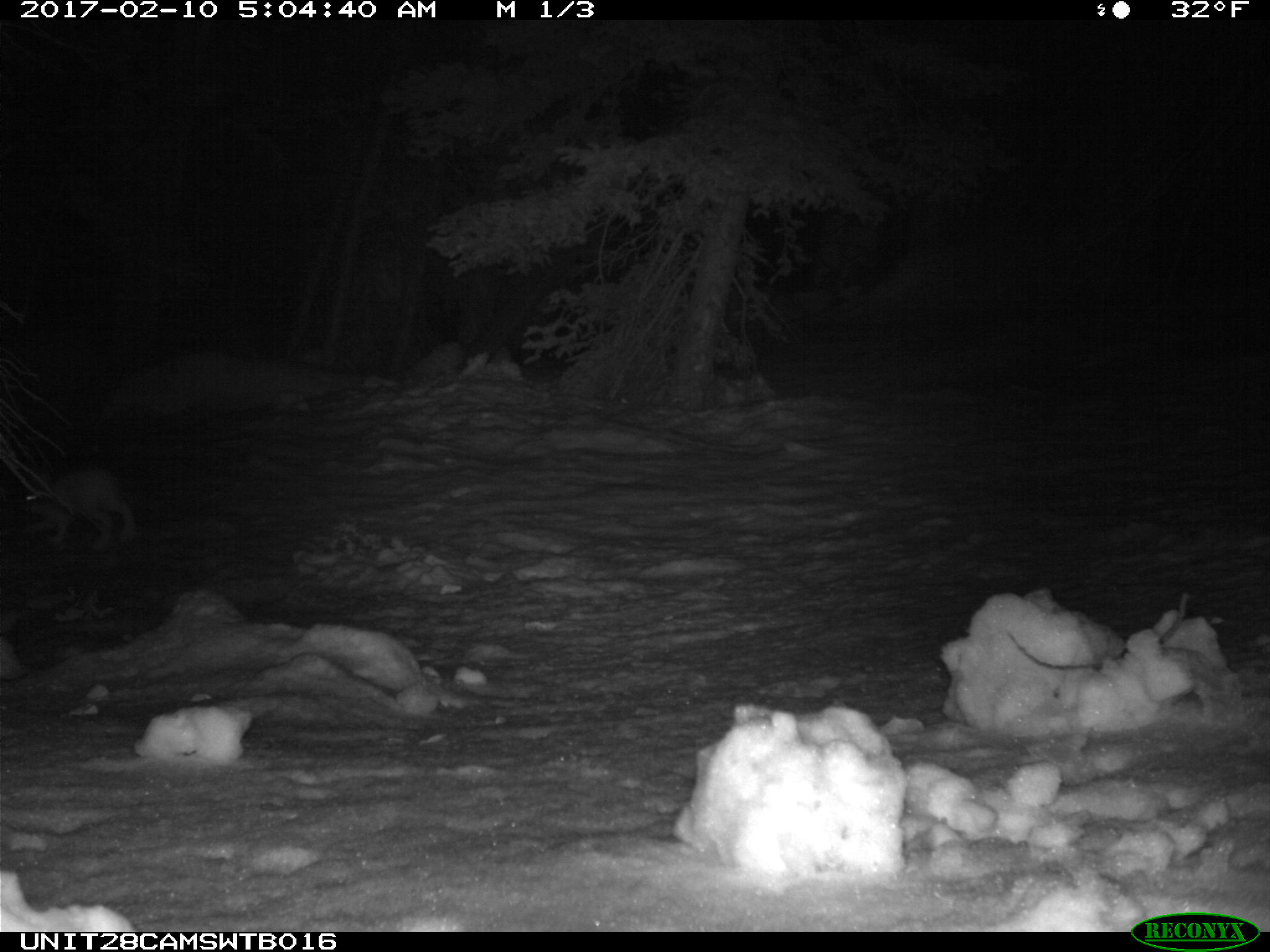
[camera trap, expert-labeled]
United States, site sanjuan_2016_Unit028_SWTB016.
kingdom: Animalia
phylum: Chordata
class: Mammalia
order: Lagomorpha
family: Leporidae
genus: Lepus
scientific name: Lepus americanus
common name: snowshoe hare